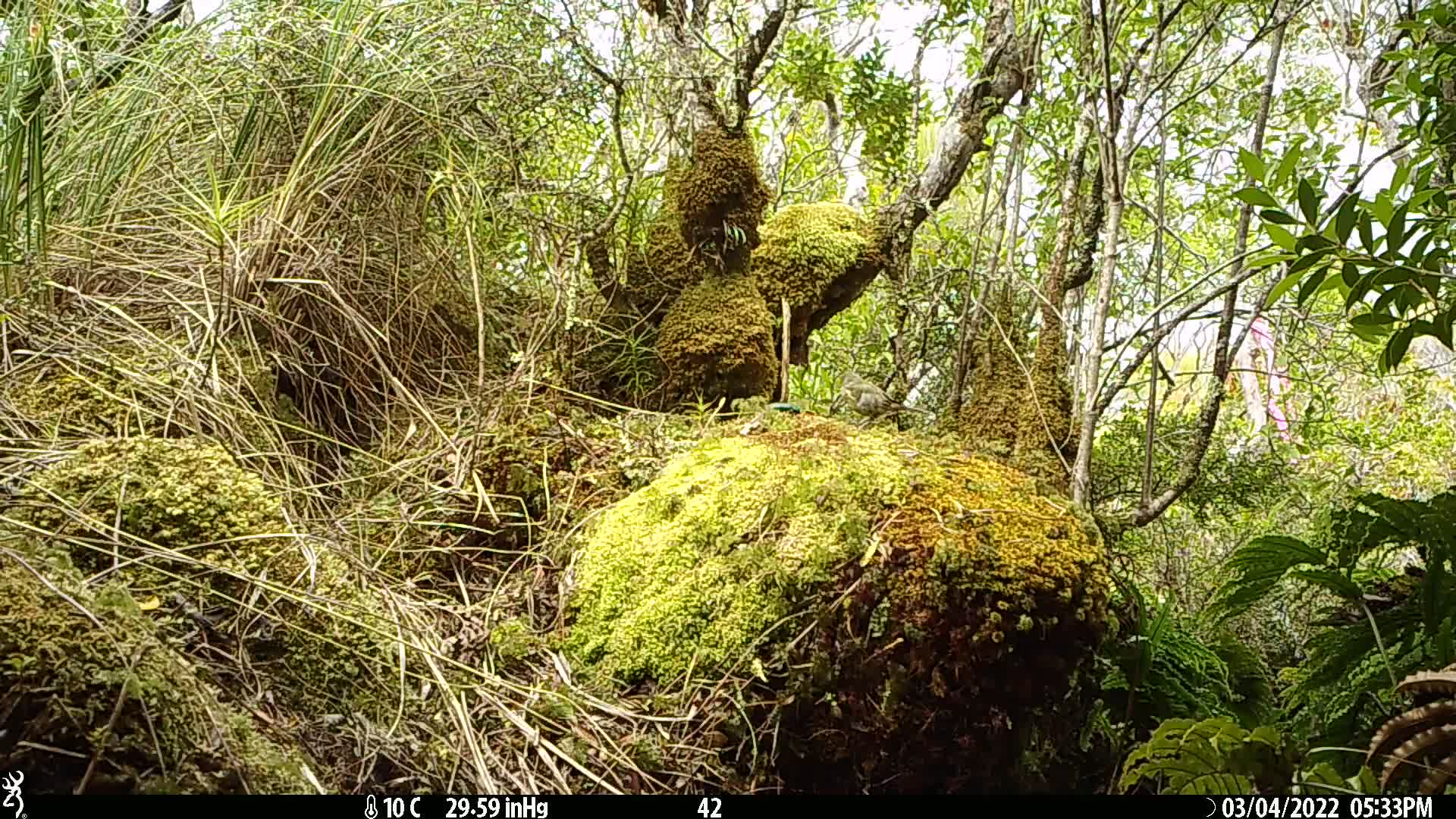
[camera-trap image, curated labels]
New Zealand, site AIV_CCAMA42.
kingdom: Animalia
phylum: Chordata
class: Aves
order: Passeriformes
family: Meliphagidae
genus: Anthornis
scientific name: Anthornis melanura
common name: new zealand bellbird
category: bellbird